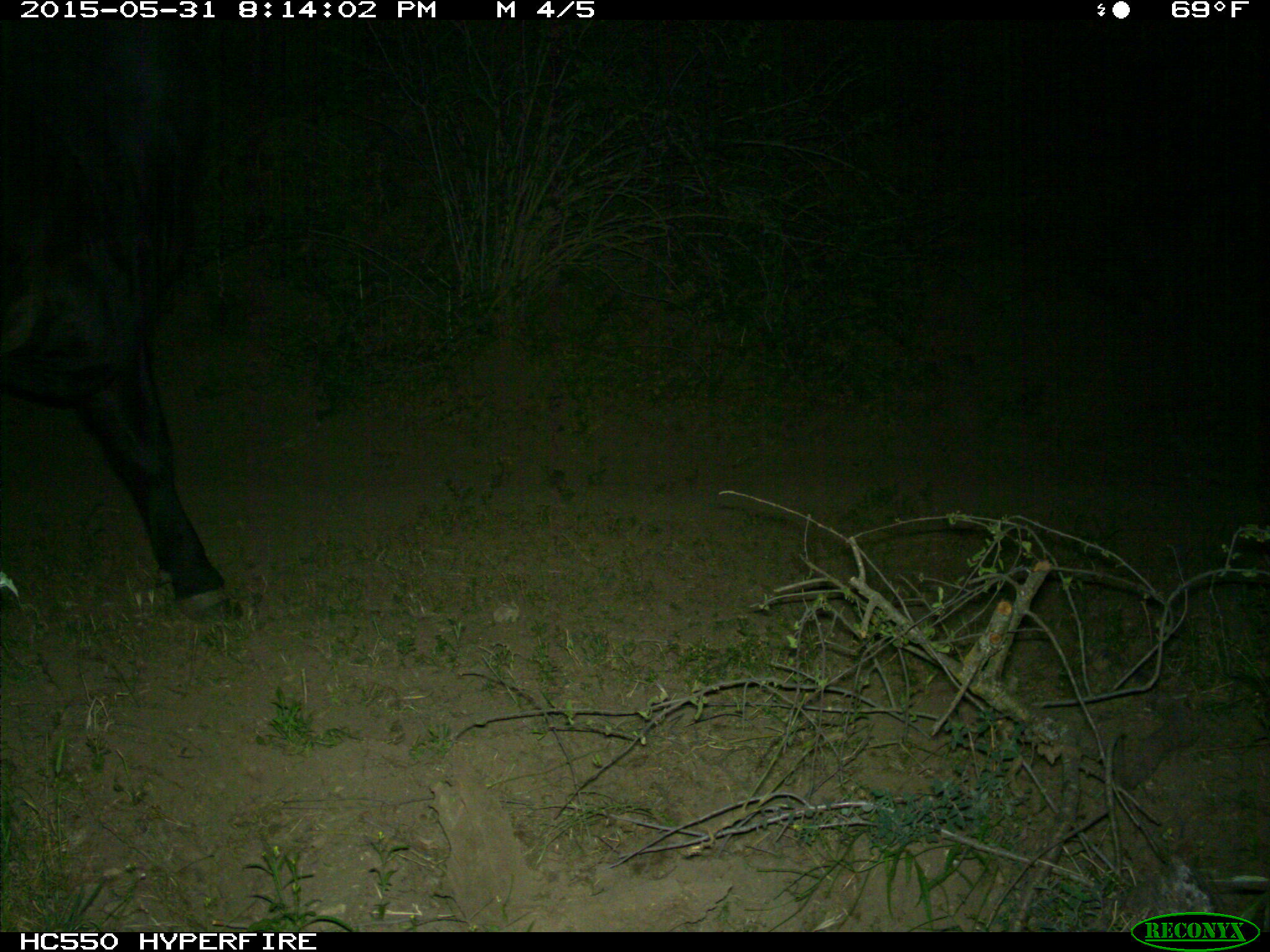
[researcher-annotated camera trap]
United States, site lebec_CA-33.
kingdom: Animalia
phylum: Chordata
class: Mammalia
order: Artiodactyla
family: Bovidae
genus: Bos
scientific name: Bos taurus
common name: domestic cow